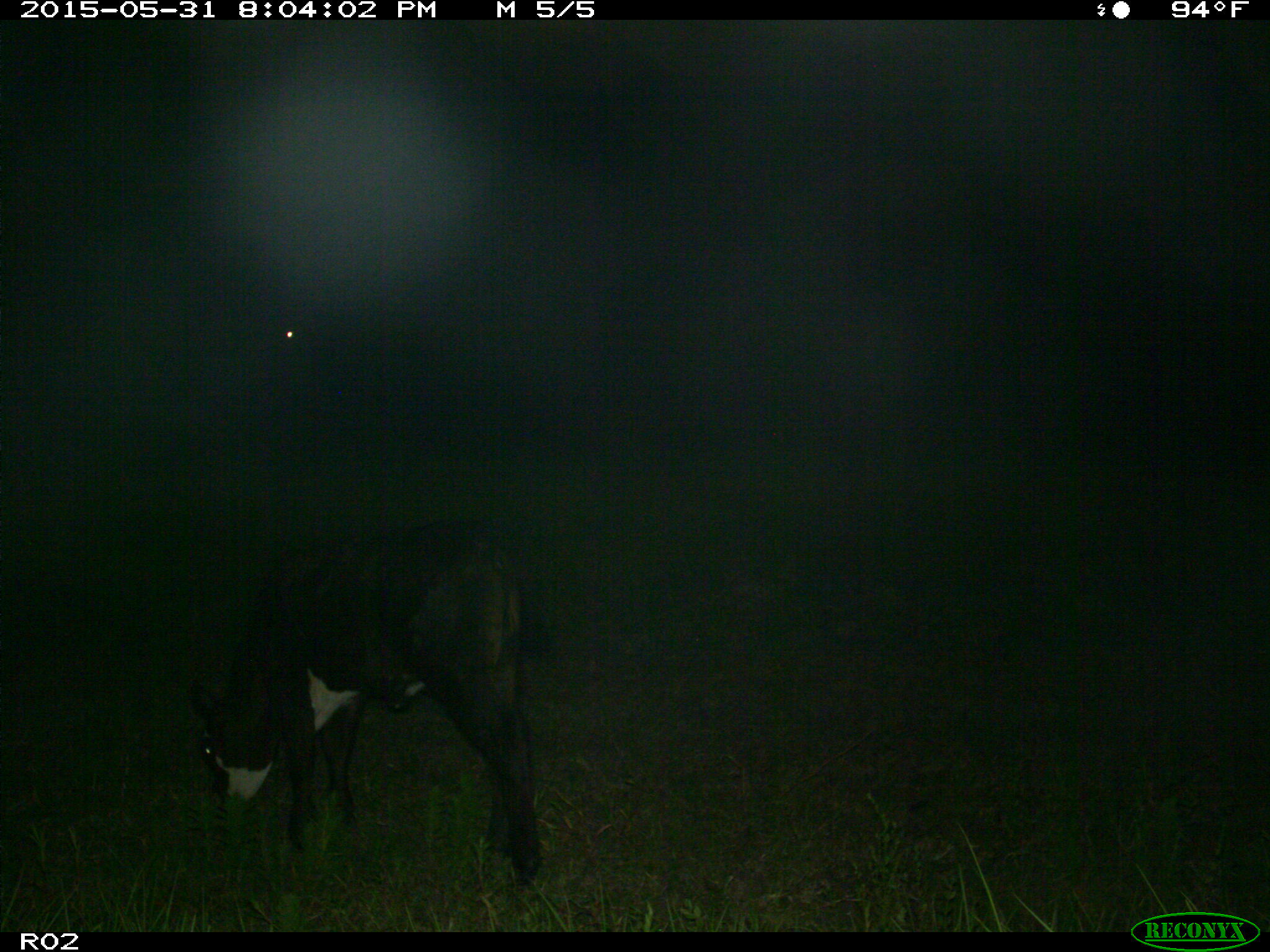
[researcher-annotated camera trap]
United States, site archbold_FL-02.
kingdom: Animalia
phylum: Chordata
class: Mammalia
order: Artiodactyla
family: Bovidae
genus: Bos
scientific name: Bos taurus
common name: domestic cow